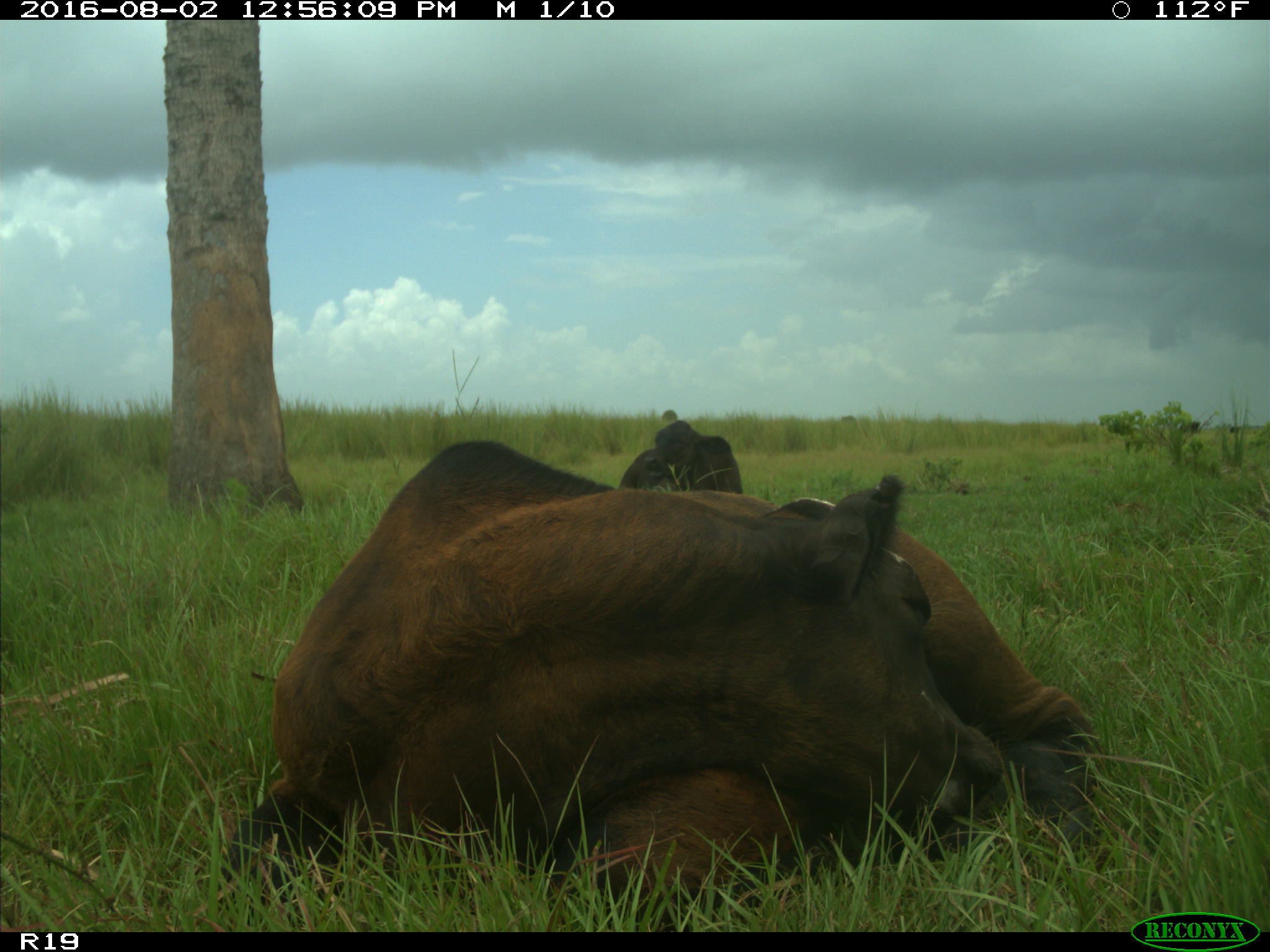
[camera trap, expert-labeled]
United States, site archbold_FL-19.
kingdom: Animalia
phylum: Chordata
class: Mammalia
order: Artiodactyla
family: Bovidae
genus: Bos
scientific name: Bos taurus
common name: domestic cow